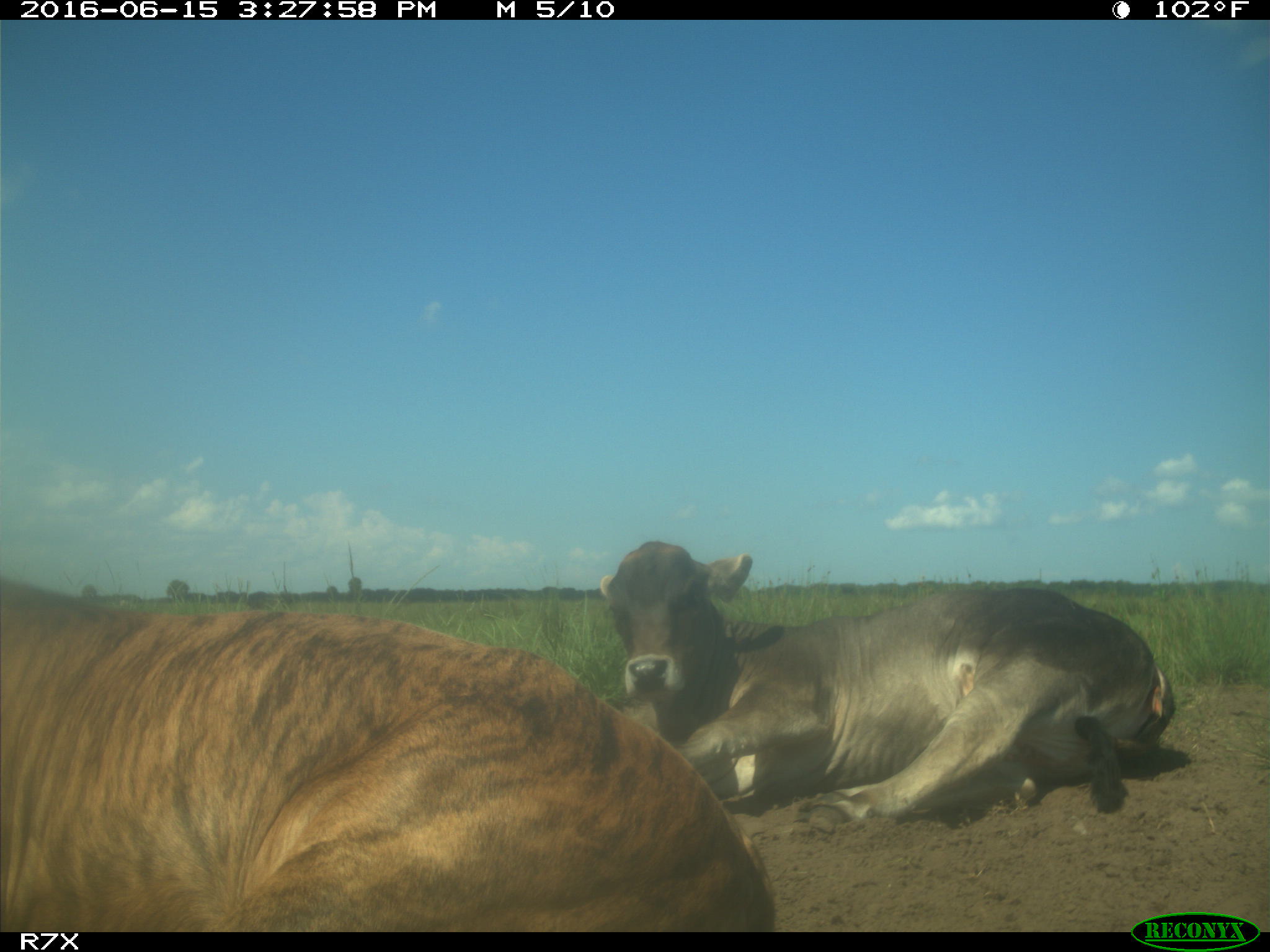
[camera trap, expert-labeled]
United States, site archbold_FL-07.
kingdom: Animalia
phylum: Chordata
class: Mammalia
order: Artiodactyla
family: Bovidae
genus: Bos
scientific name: Bos taurus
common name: domestic cow